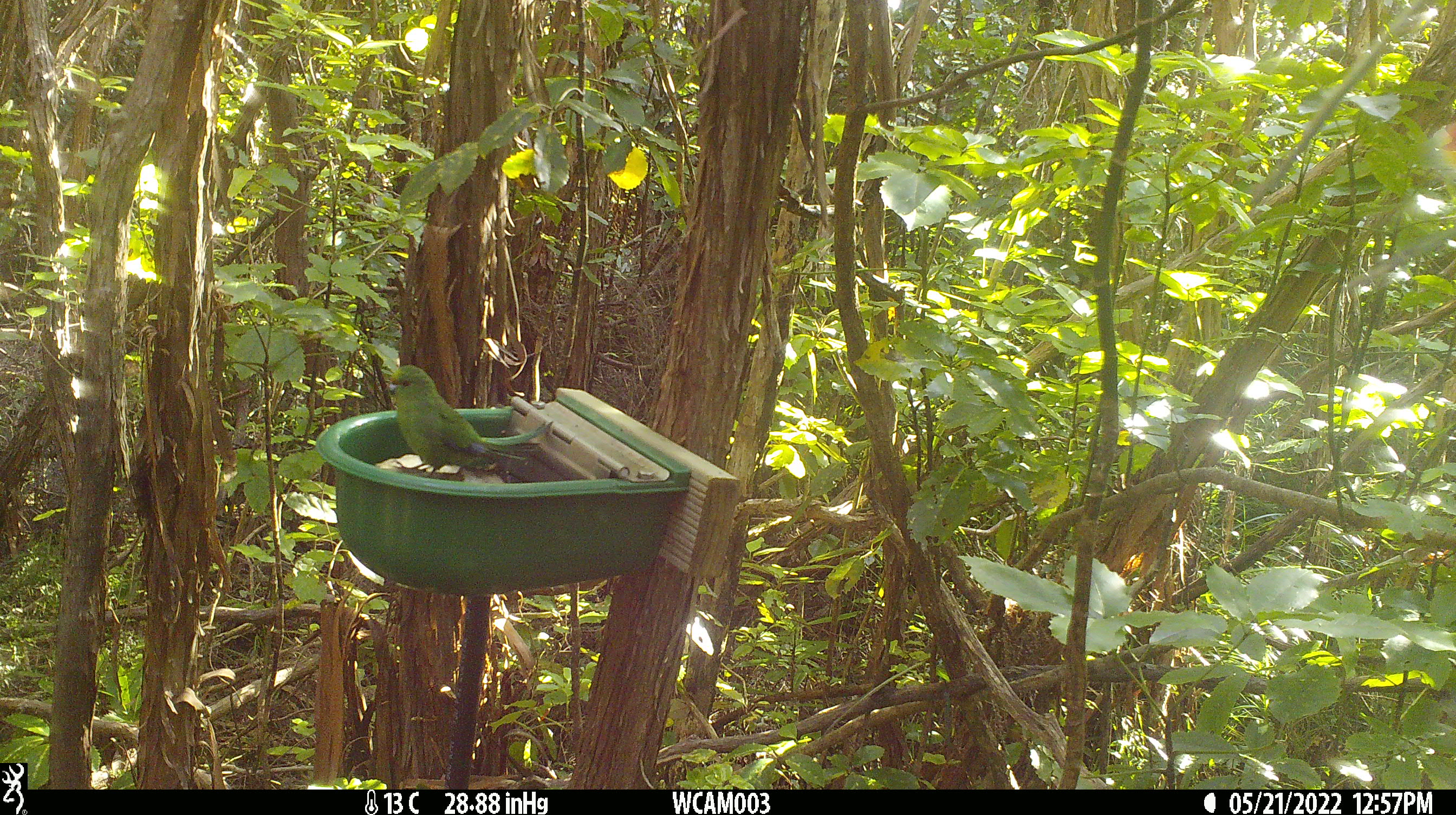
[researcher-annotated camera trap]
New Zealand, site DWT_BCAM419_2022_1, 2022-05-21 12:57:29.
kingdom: Animalia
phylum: Chordata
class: Aves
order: Psittaciformes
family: Psittaculidae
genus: Cyanoramphus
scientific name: Cyanoramphus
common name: parakeet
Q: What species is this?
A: Parakeet (Cyanoramphus).